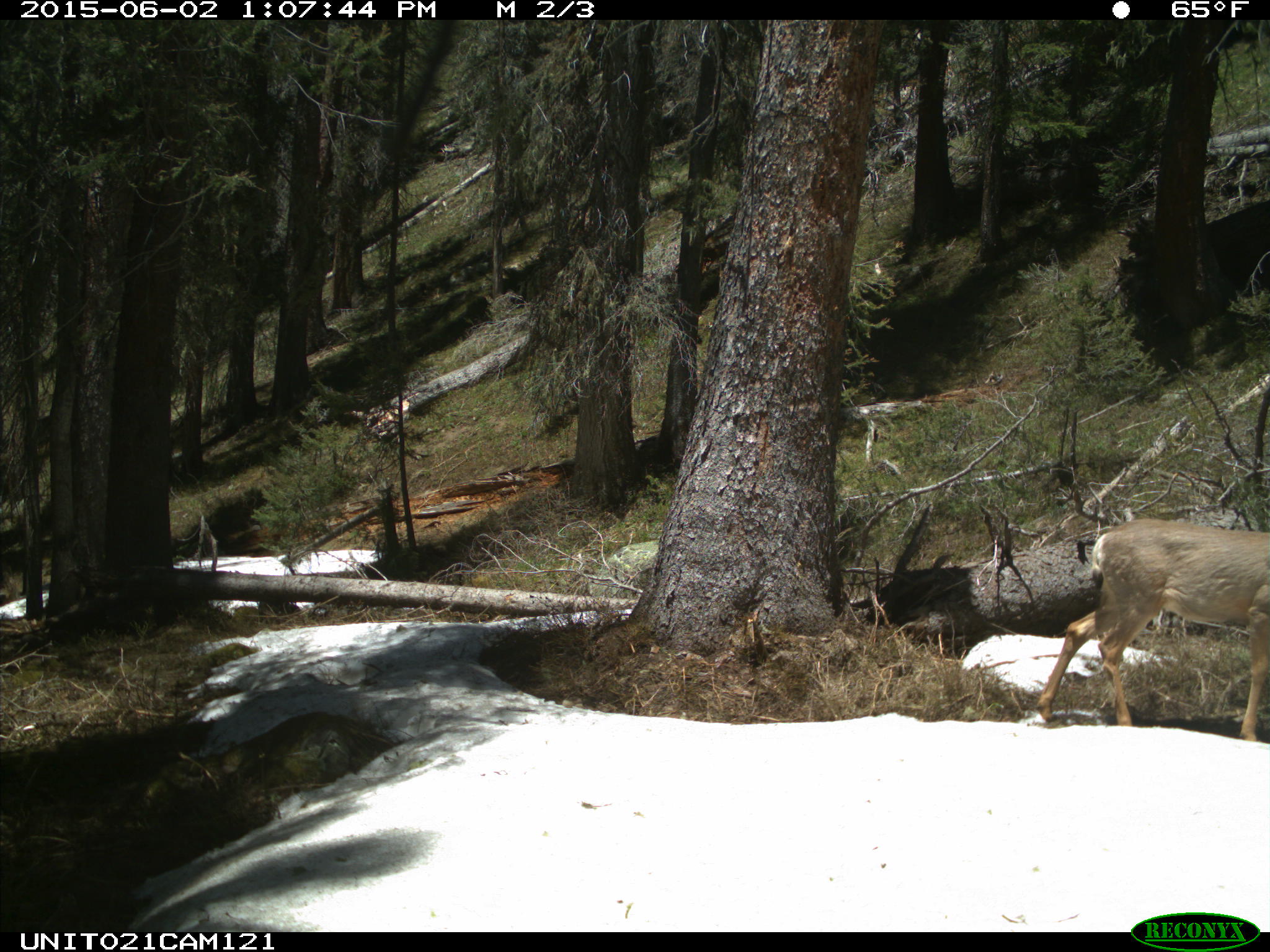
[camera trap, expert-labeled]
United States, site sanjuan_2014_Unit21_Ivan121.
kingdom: Animalia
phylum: Chordata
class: Mammalia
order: Artiodactyla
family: Cervidae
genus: Odocoileus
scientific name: Odocoileus hemionus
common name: mule deer